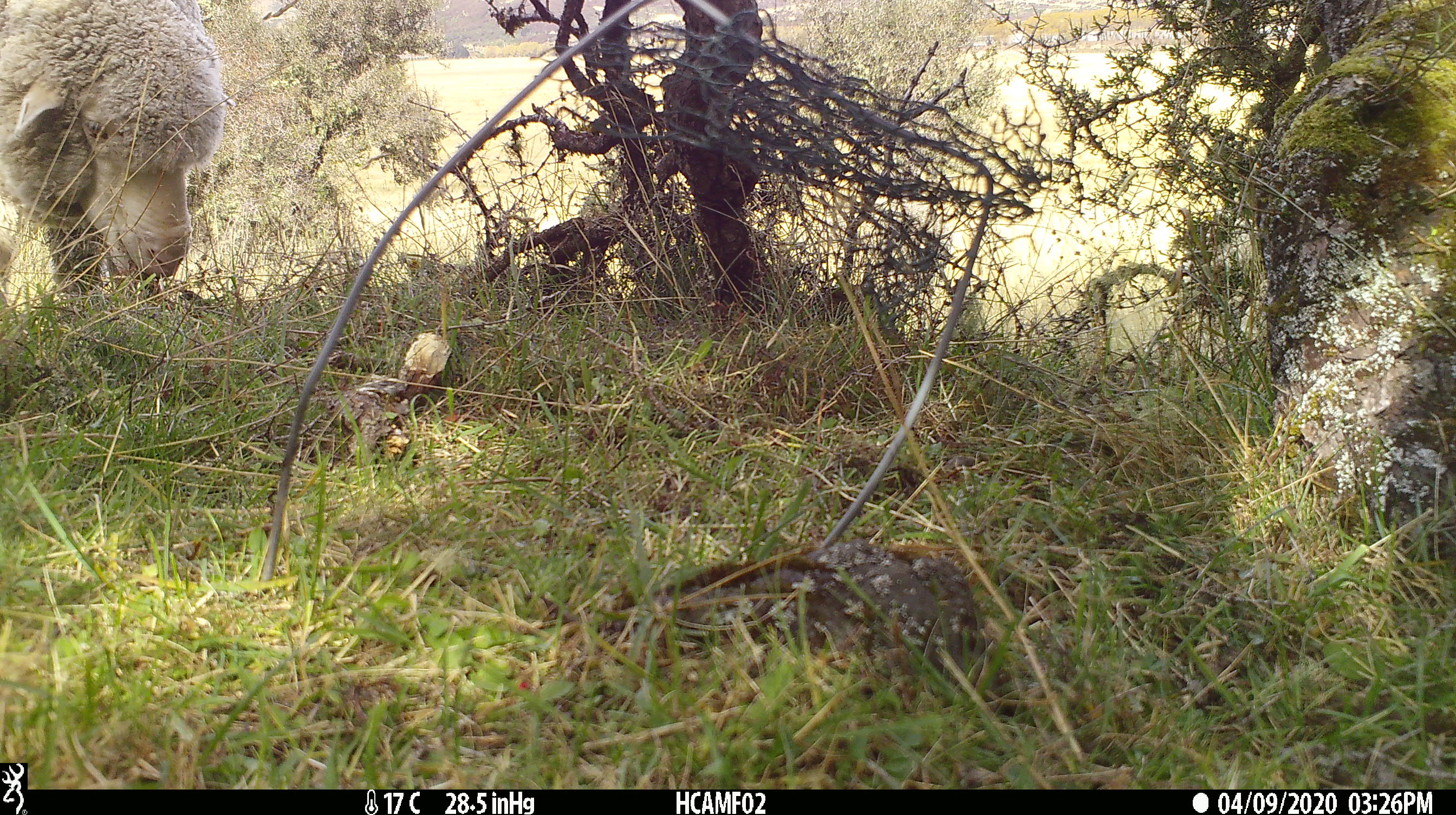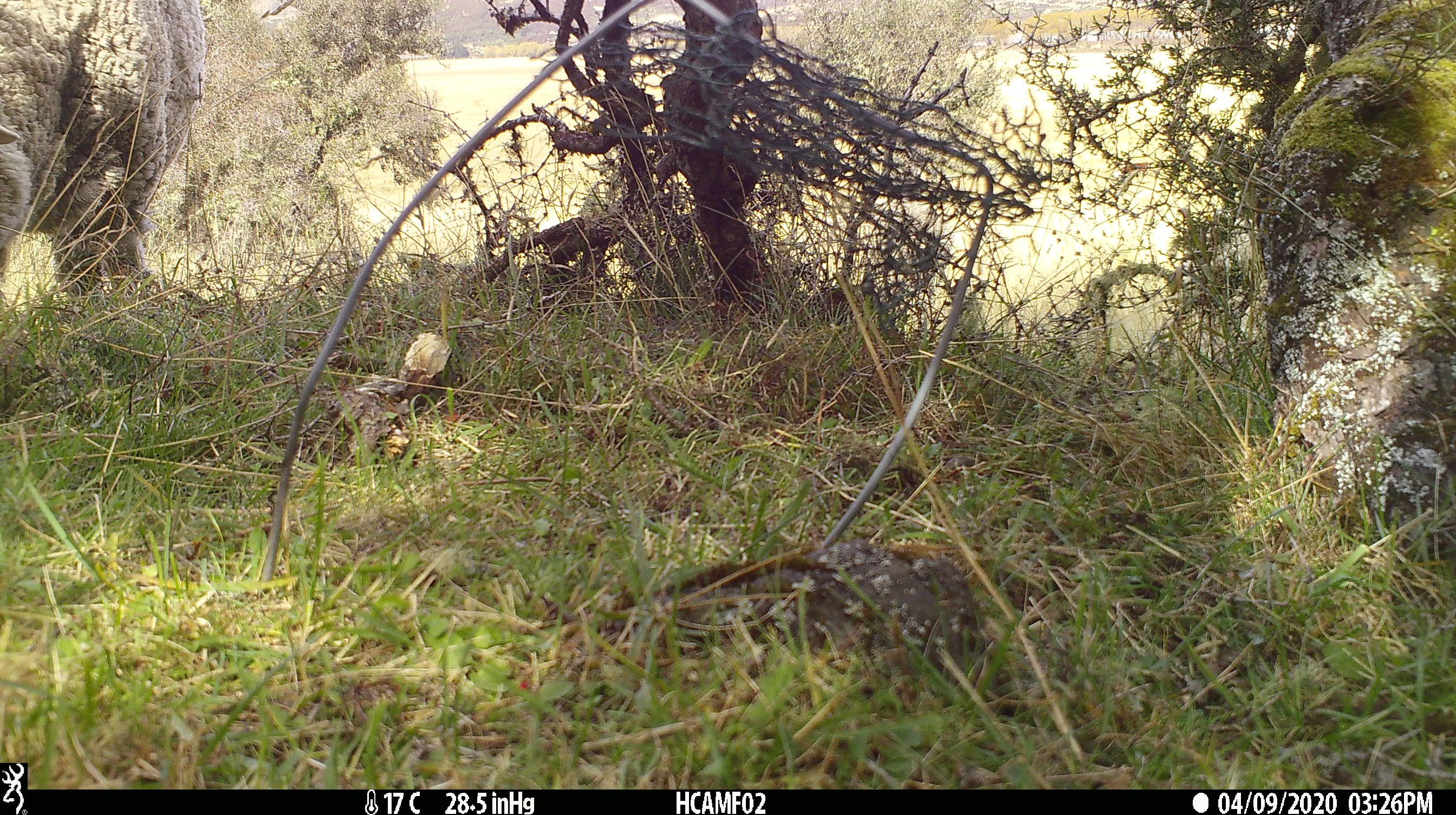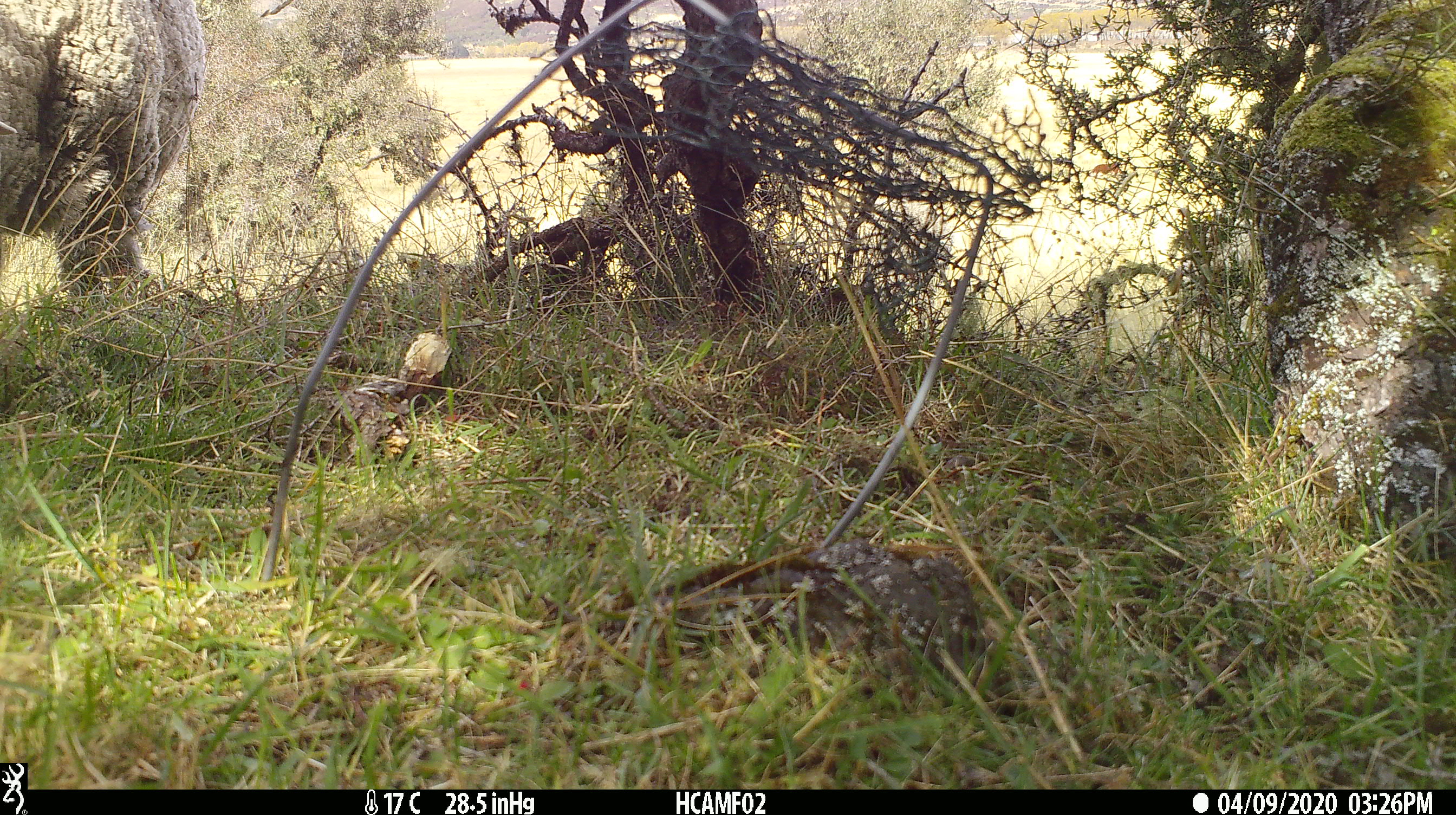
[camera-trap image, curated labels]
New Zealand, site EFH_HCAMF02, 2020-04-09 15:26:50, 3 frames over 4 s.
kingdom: Animalia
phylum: Chordata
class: Mammalia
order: Artiodactyla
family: Bovidae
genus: Ovis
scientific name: Ovis aries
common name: domestic sheep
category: sheep